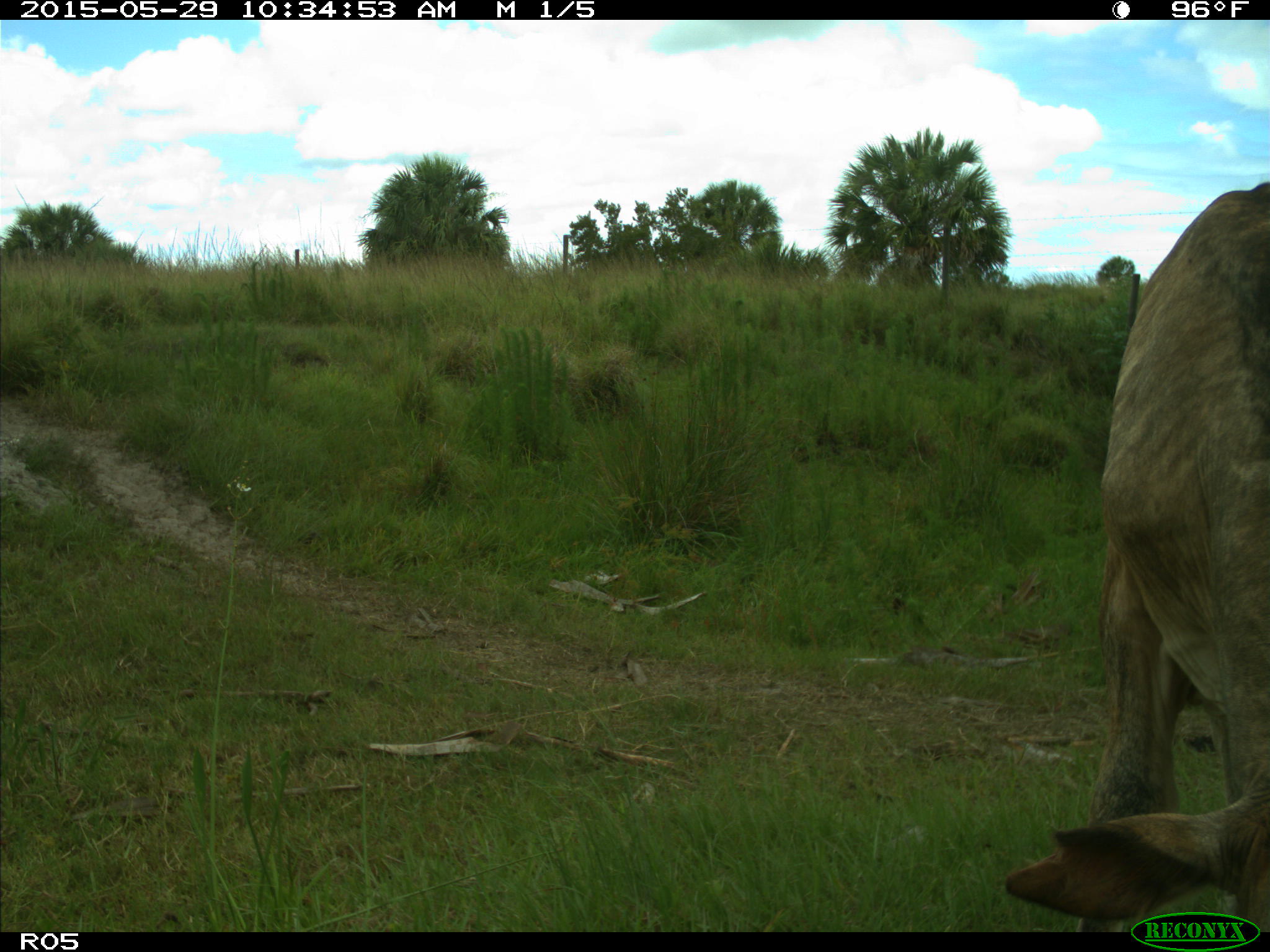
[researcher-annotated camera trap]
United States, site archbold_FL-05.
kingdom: Animalia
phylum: Chordata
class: Mammalia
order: Artiodactyla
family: Bovidae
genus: Bos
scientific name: Bos taurus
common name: domestic cow